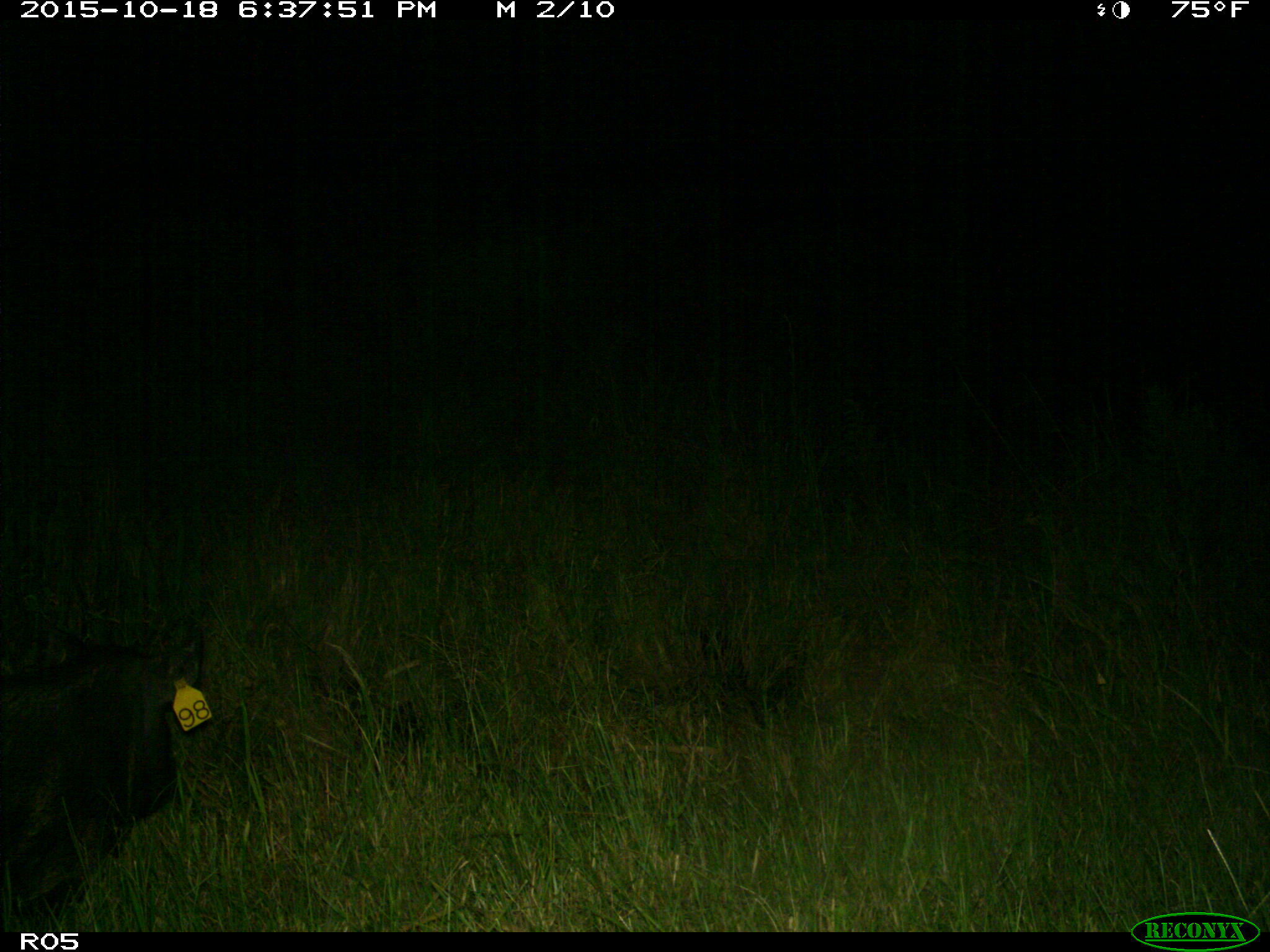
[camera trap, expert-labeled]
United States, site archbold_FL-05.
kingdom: Animalia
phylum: Chordata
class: Mammalia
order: Artiodactyla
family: Suidae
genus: Sus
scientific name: Sus scrofa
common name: wild boar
Sus scrofa (wild boar).